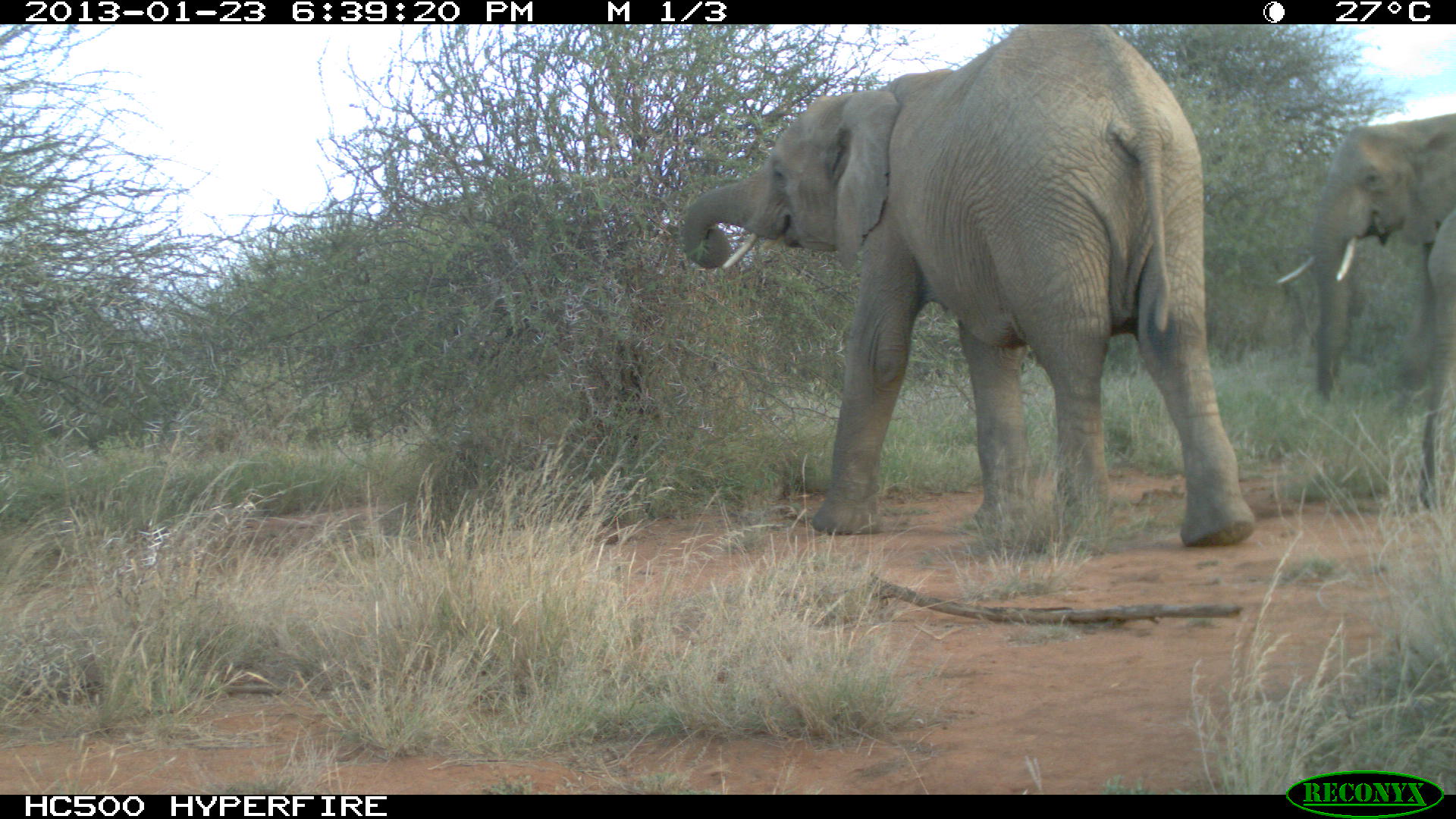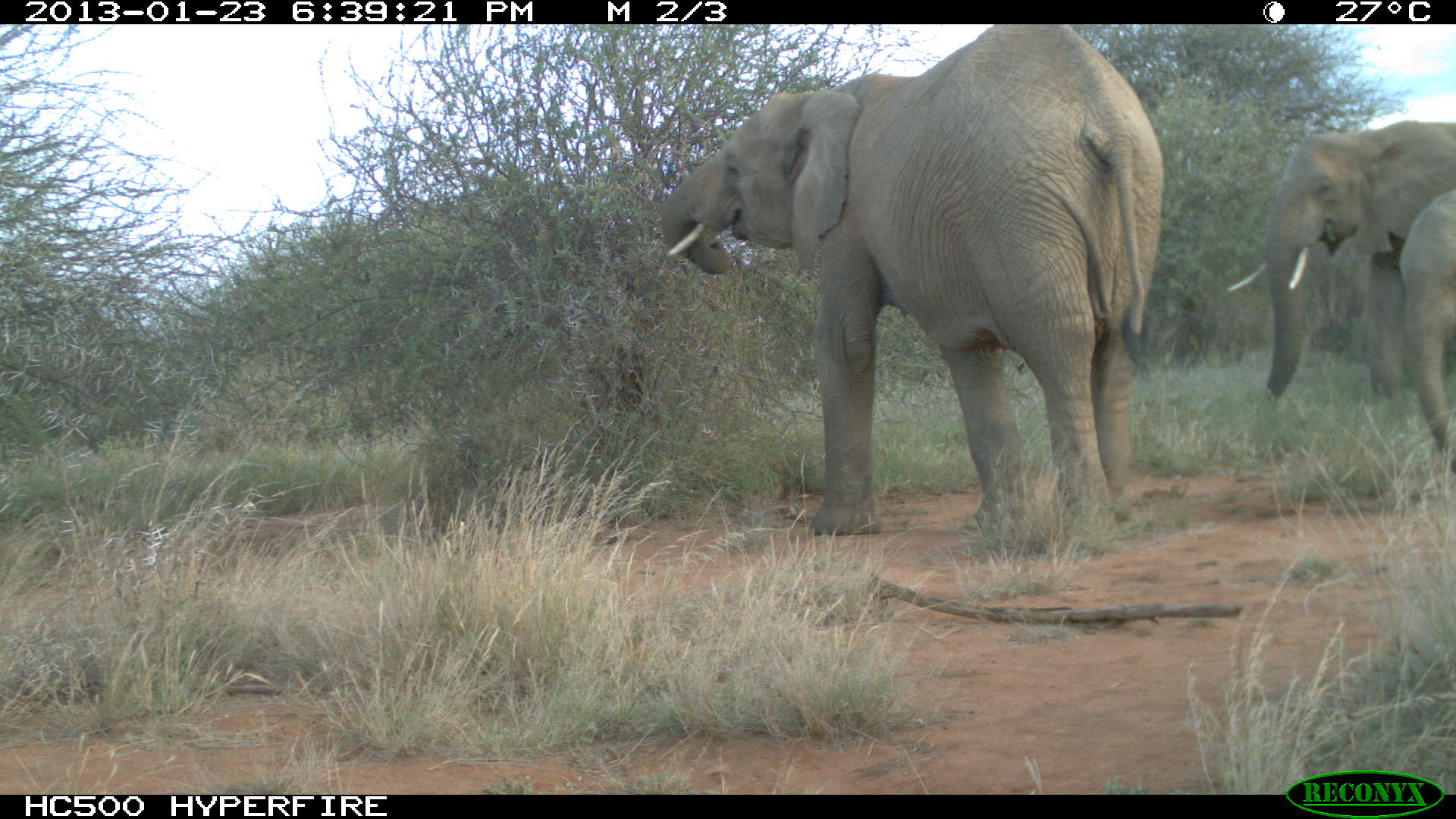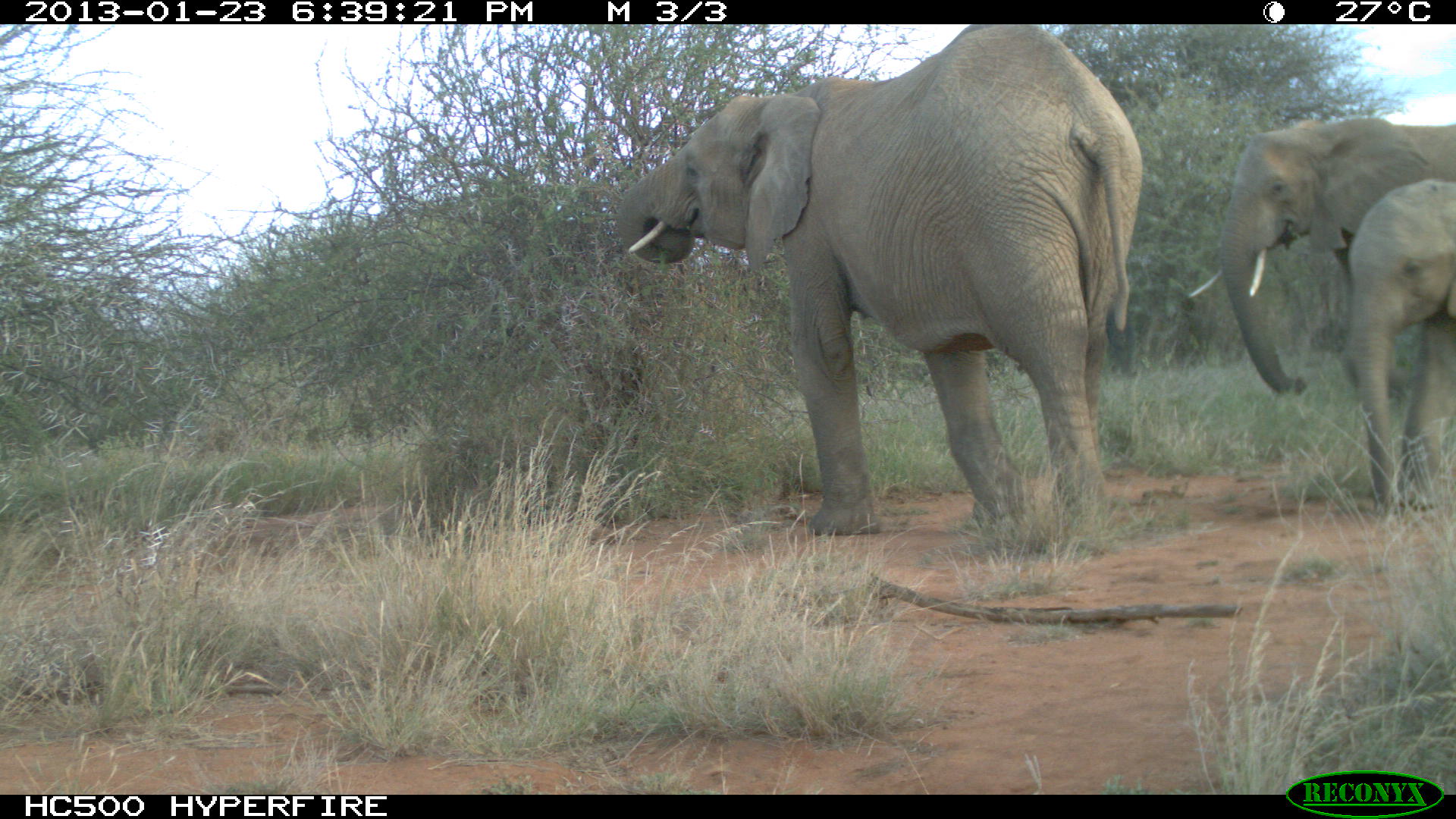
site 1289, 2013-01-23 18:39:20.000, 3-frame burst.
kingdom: Animalia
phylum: Chordata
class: Mammalia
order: Proboscidea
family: Elephantidae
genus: Loxodonta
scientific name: Loxodonta africana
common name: african bush elephant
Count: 3.